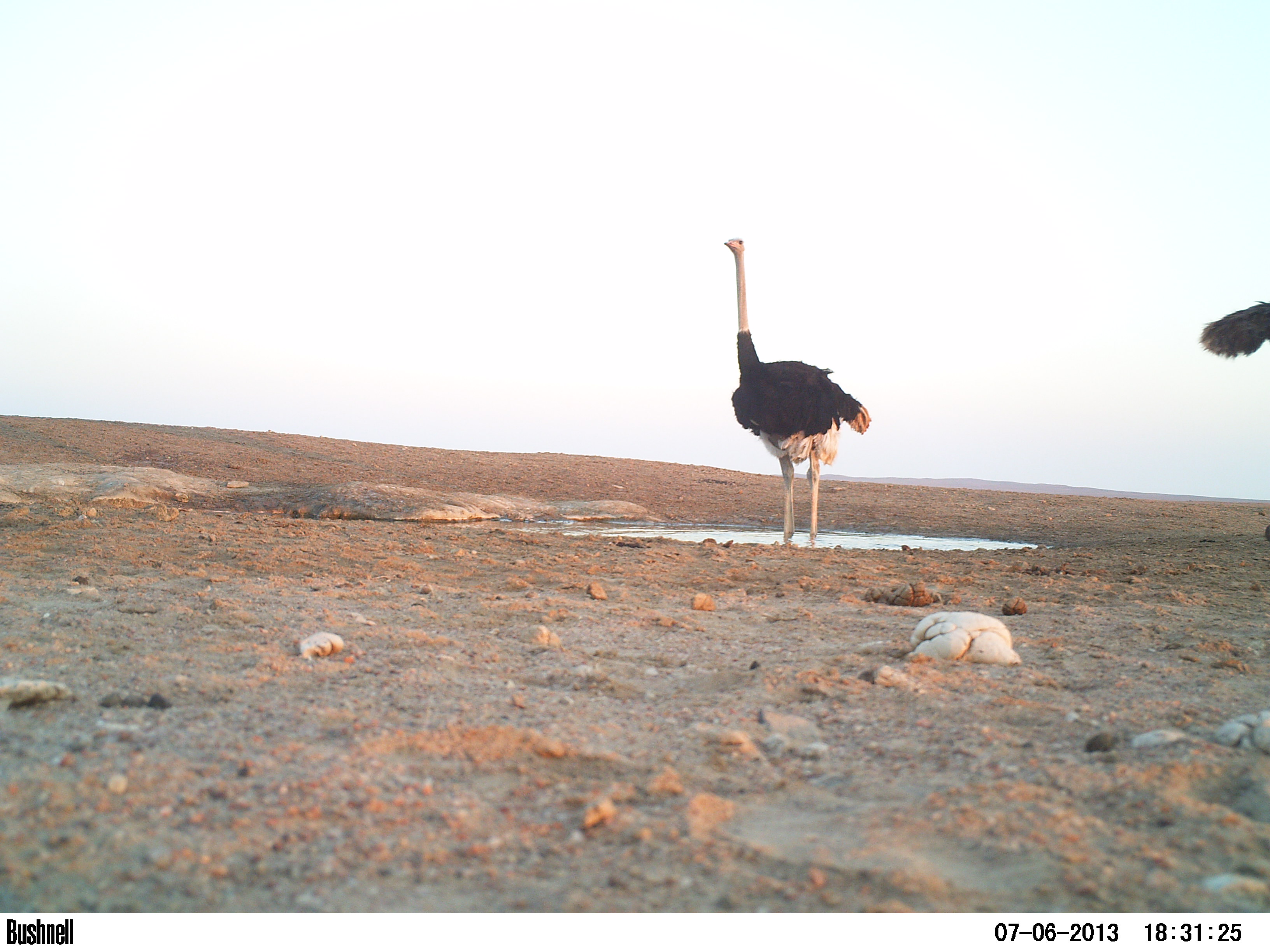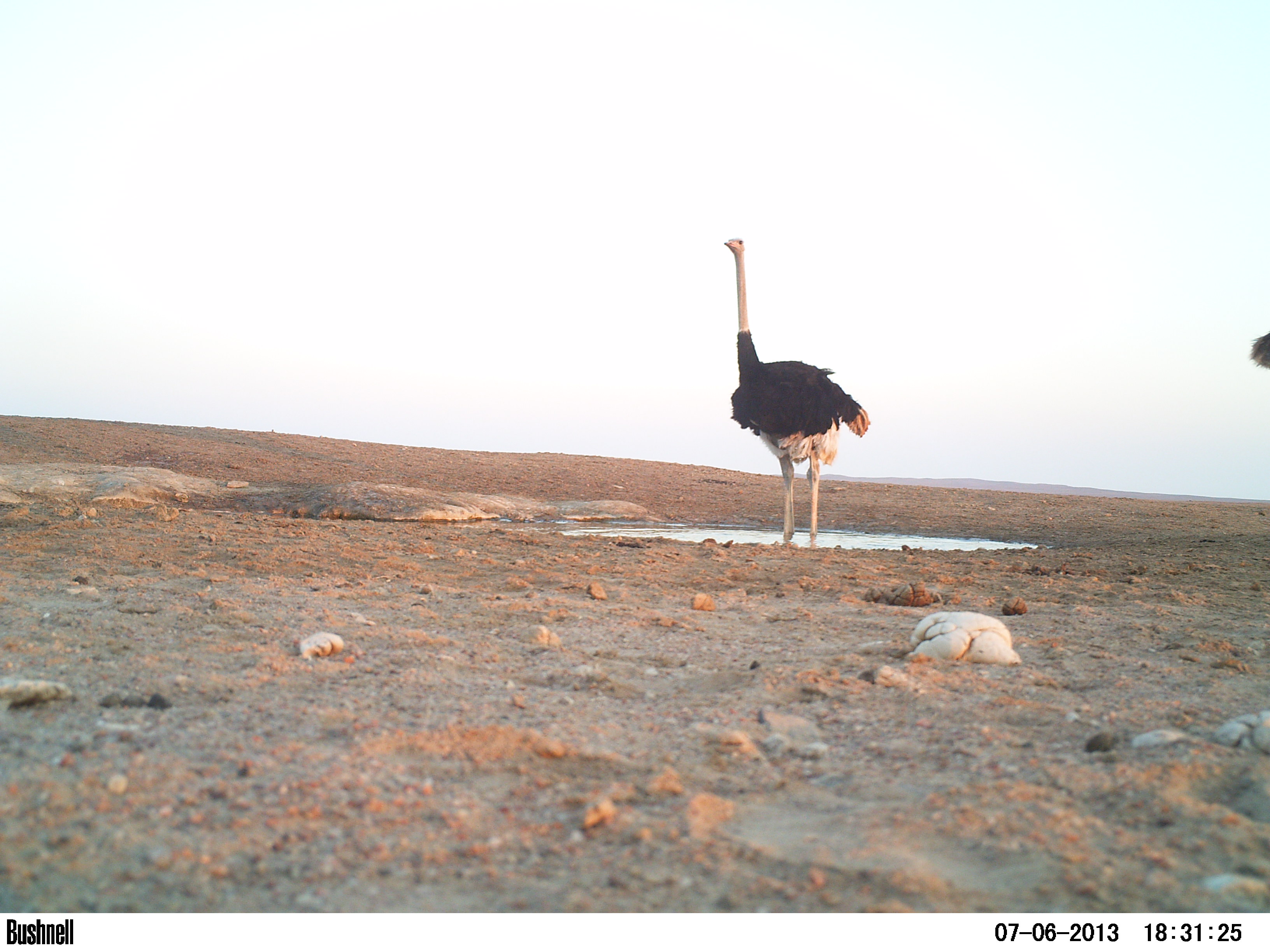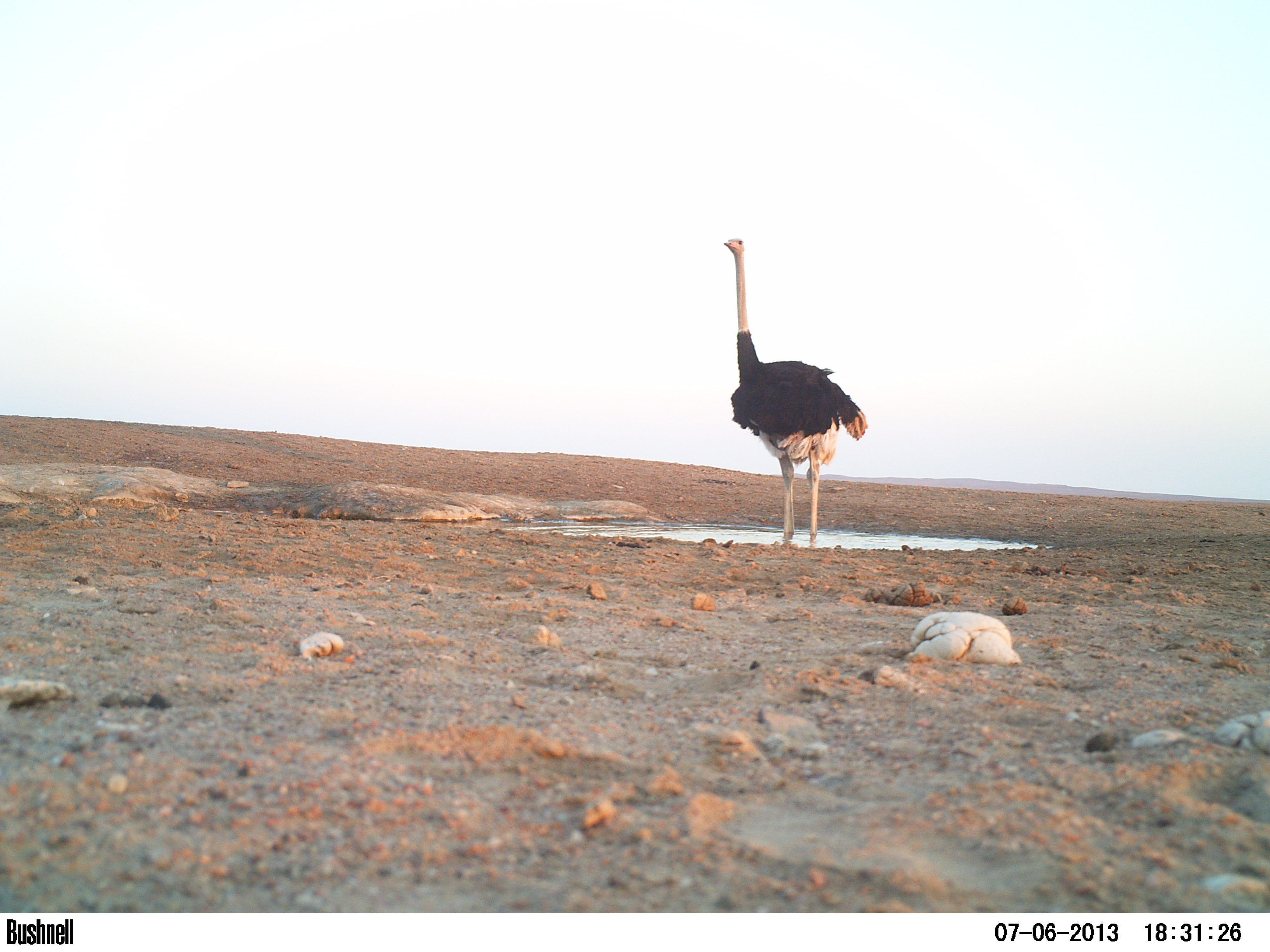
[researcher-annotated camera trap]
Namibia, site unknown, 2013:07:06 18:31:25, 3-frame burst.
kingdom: Animalia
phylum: Chordata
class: Aves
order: Struthioniformes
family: Struthionidae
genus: Struthio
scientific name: Struthio camelus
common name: common ostrich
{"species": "Struthio camelus (common ostrich)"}